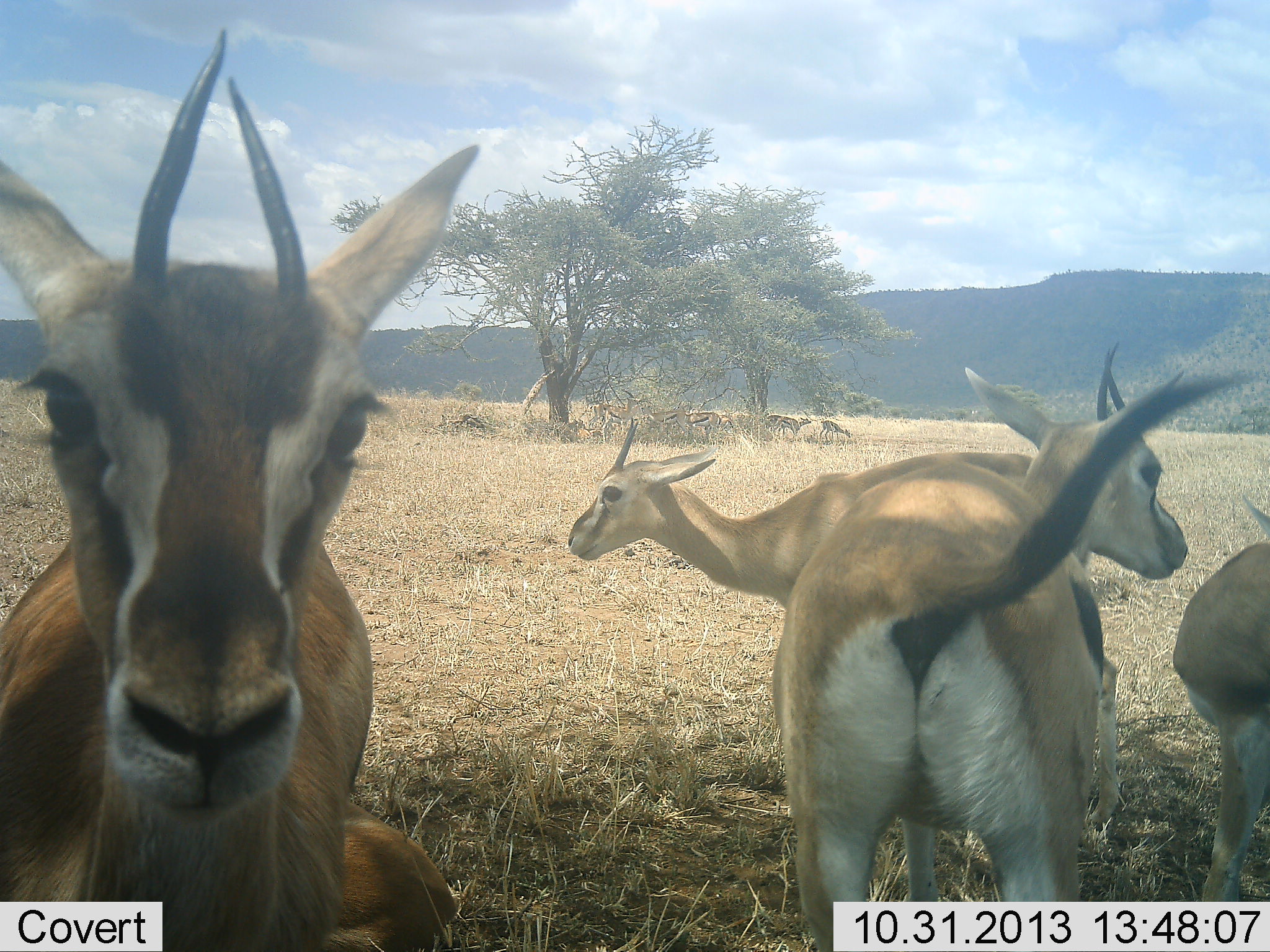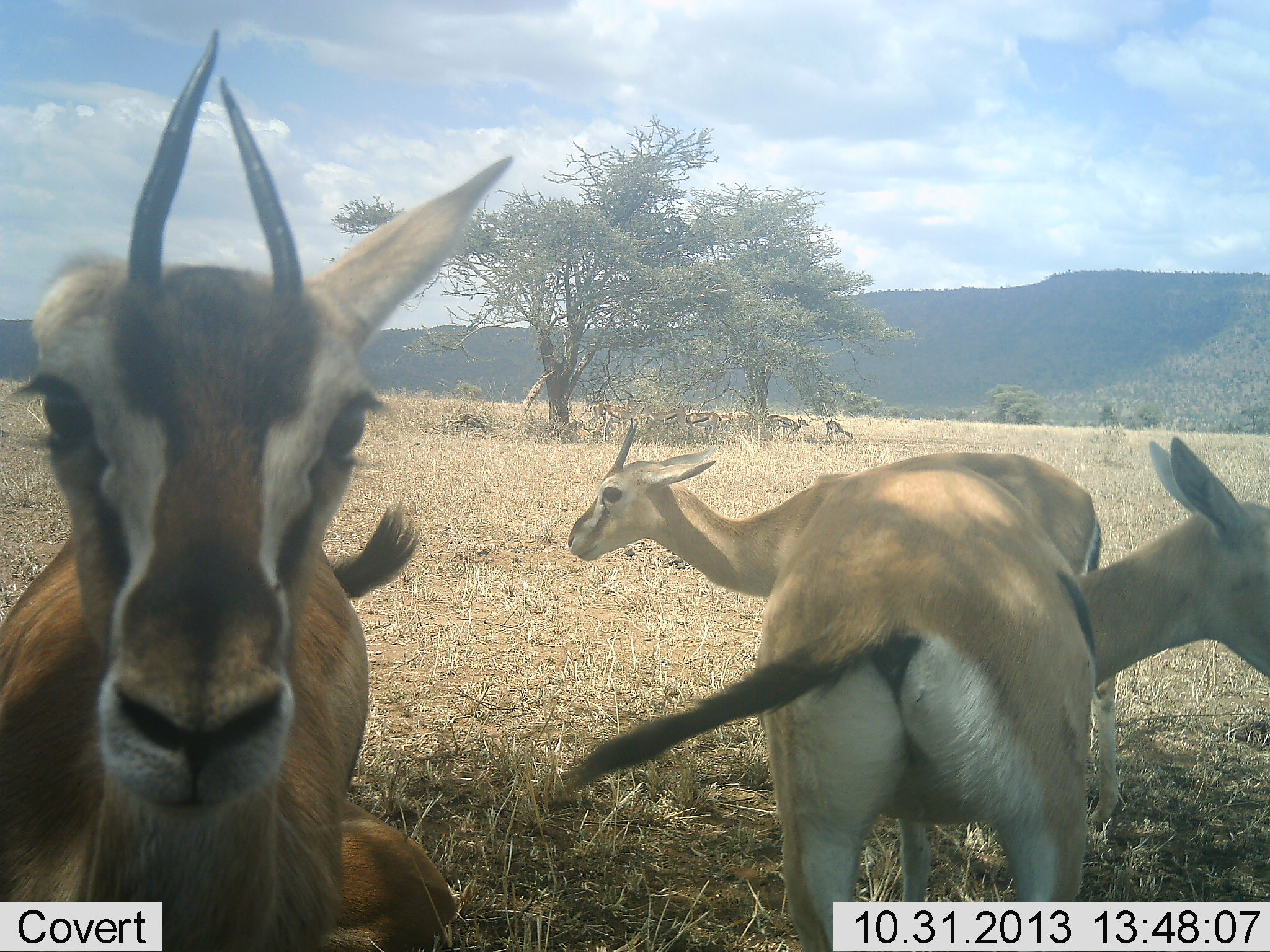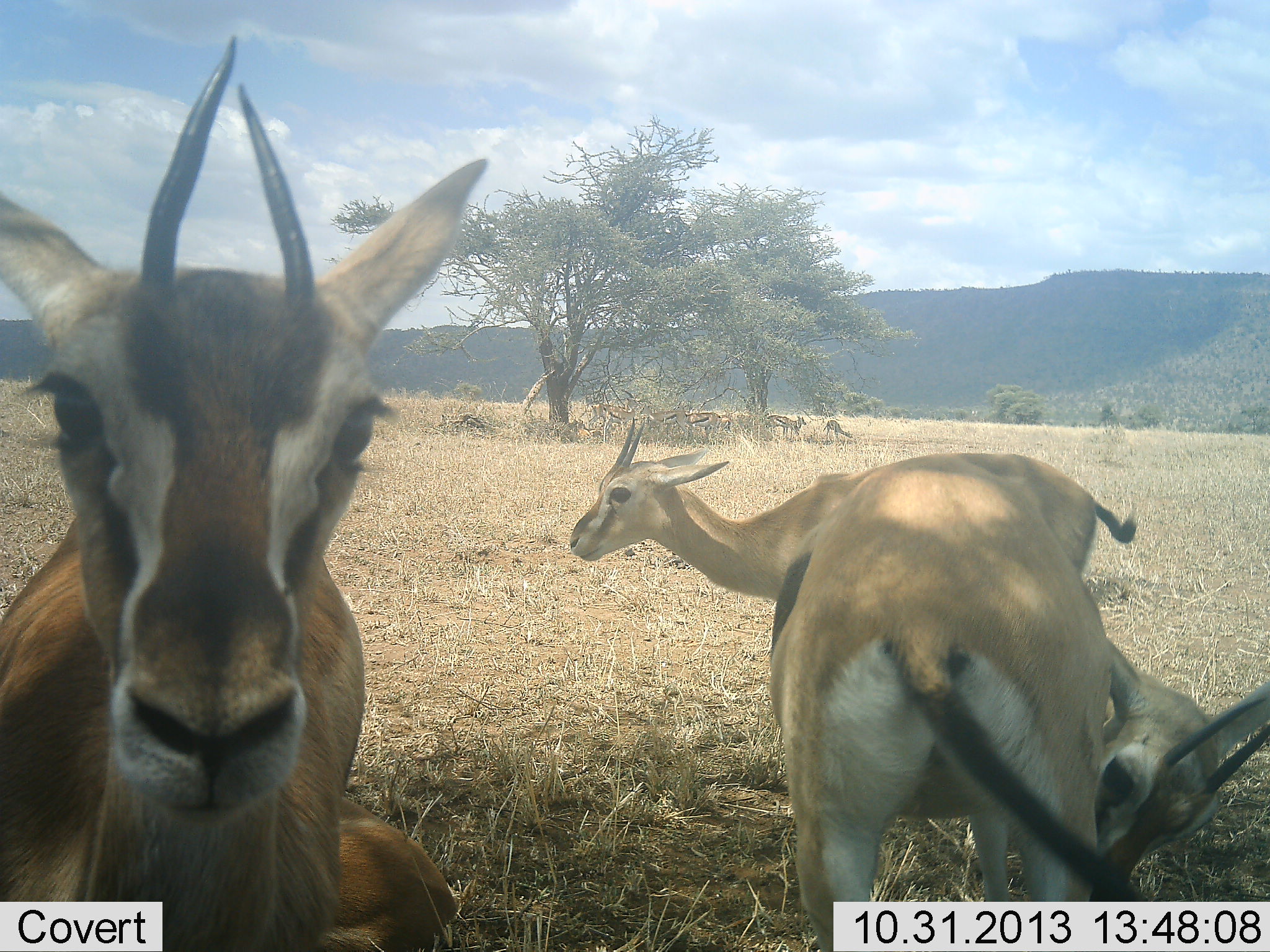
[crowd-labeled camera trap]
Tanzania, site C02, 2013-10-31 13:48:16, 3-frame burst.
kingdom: Animalia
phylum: Chordata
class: Mammalia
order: Artiodactyla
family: Bovidae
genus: Eudorcas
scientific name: Eudorcas thomsonii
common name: thomson's gazelle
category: gazellethomsons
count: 5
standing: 100%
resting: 36%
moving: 18%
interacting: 18%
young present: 0%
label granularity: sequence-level